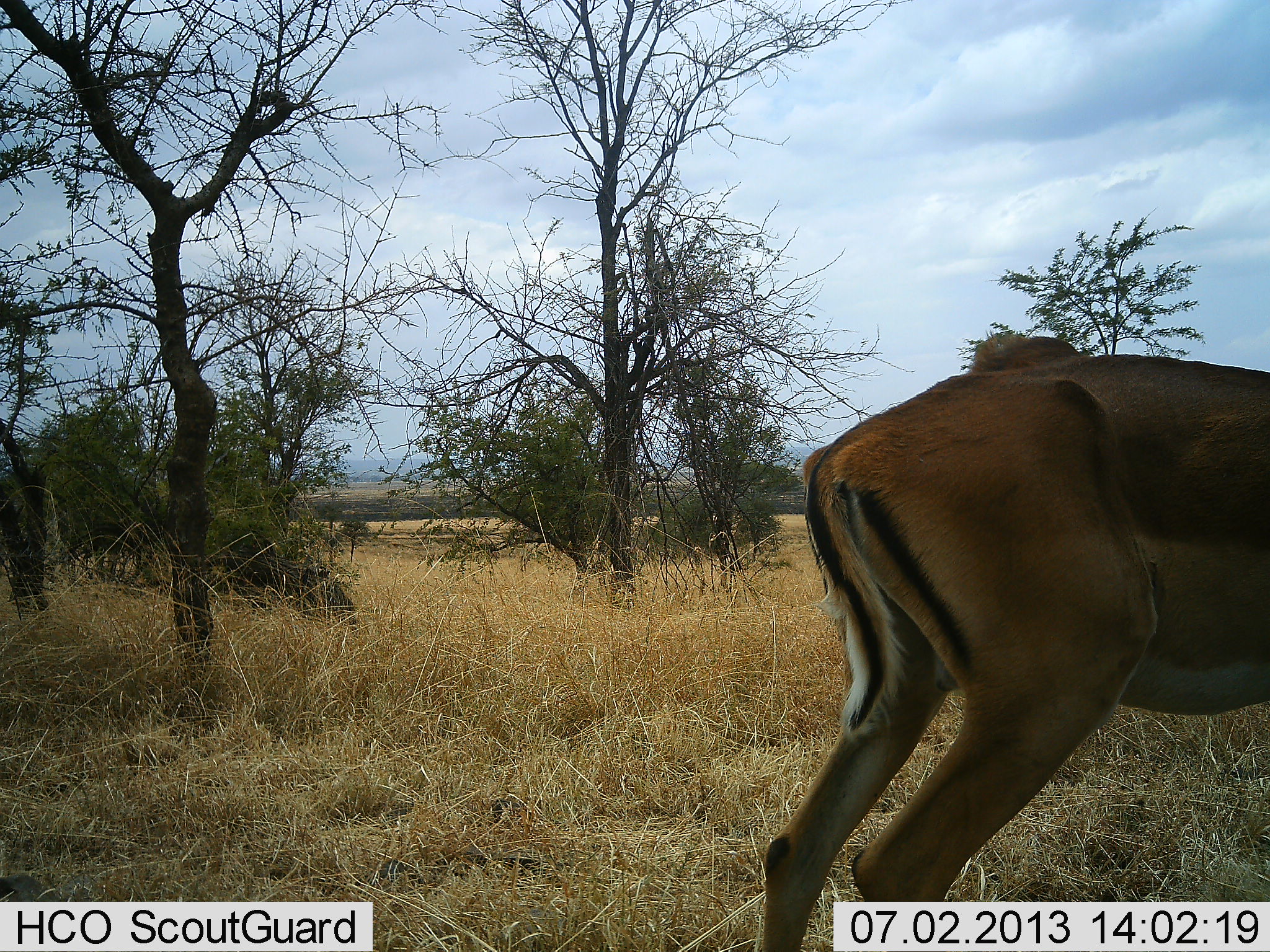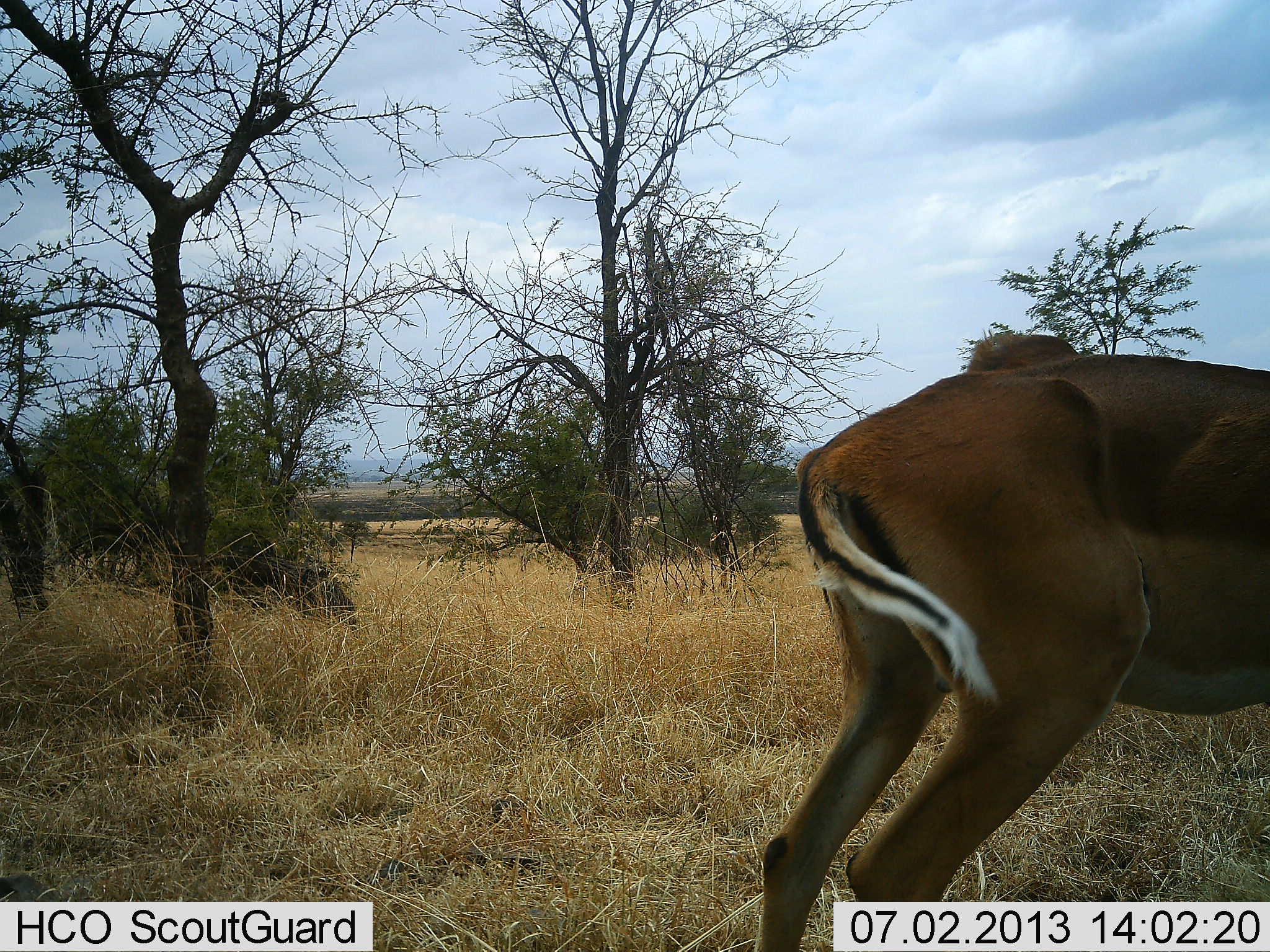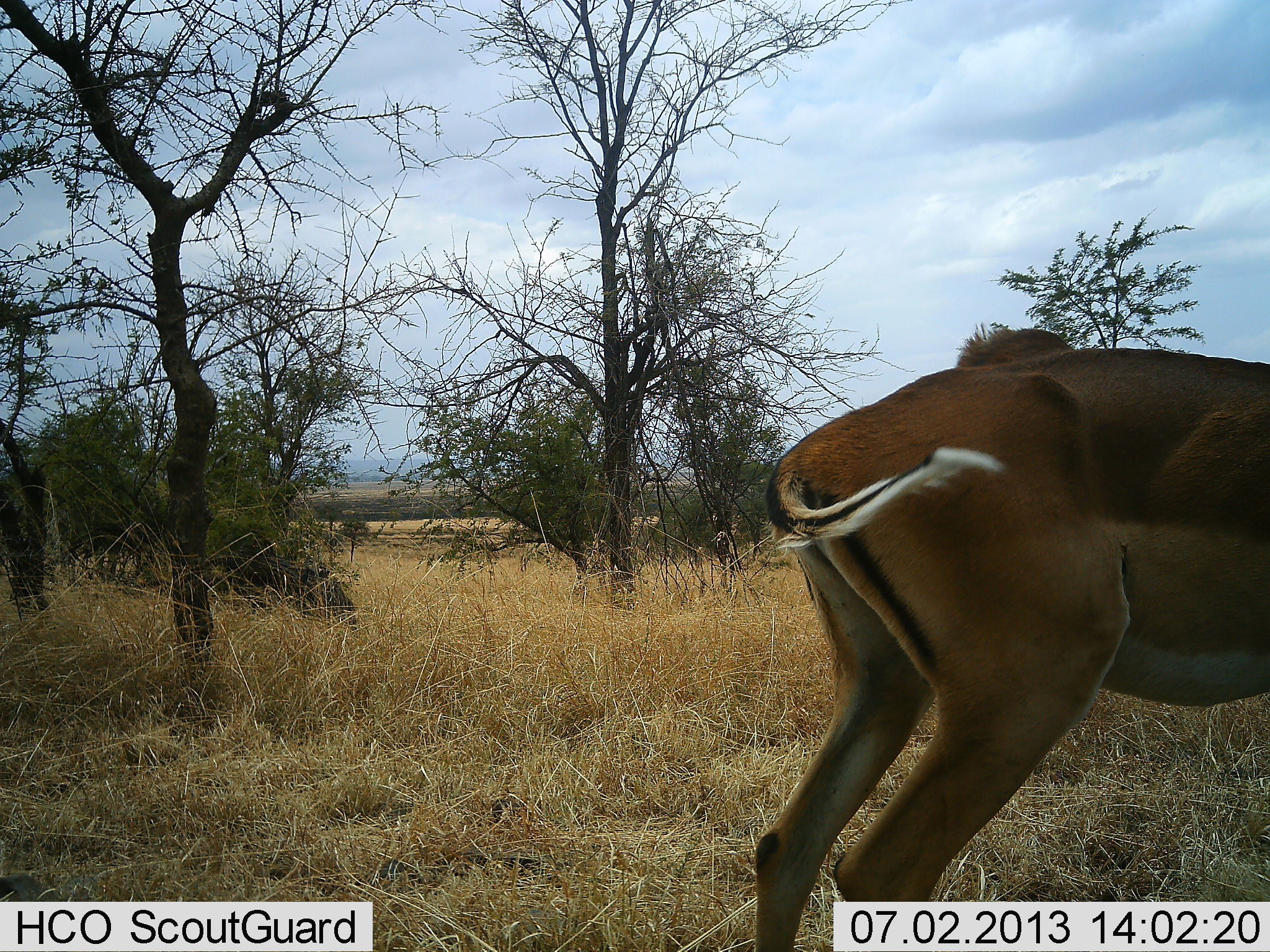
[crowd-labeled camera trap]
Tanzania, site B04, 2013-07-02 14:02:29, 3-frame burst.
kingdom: Animalia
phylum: Chordata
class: Mammalia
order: Artiodactyla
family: Bovidae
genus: Aepyceros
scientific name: Aepyceros melampus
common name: impala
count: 1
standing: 88%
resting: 0%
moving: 4%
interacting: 0%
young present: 0%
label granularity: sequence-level